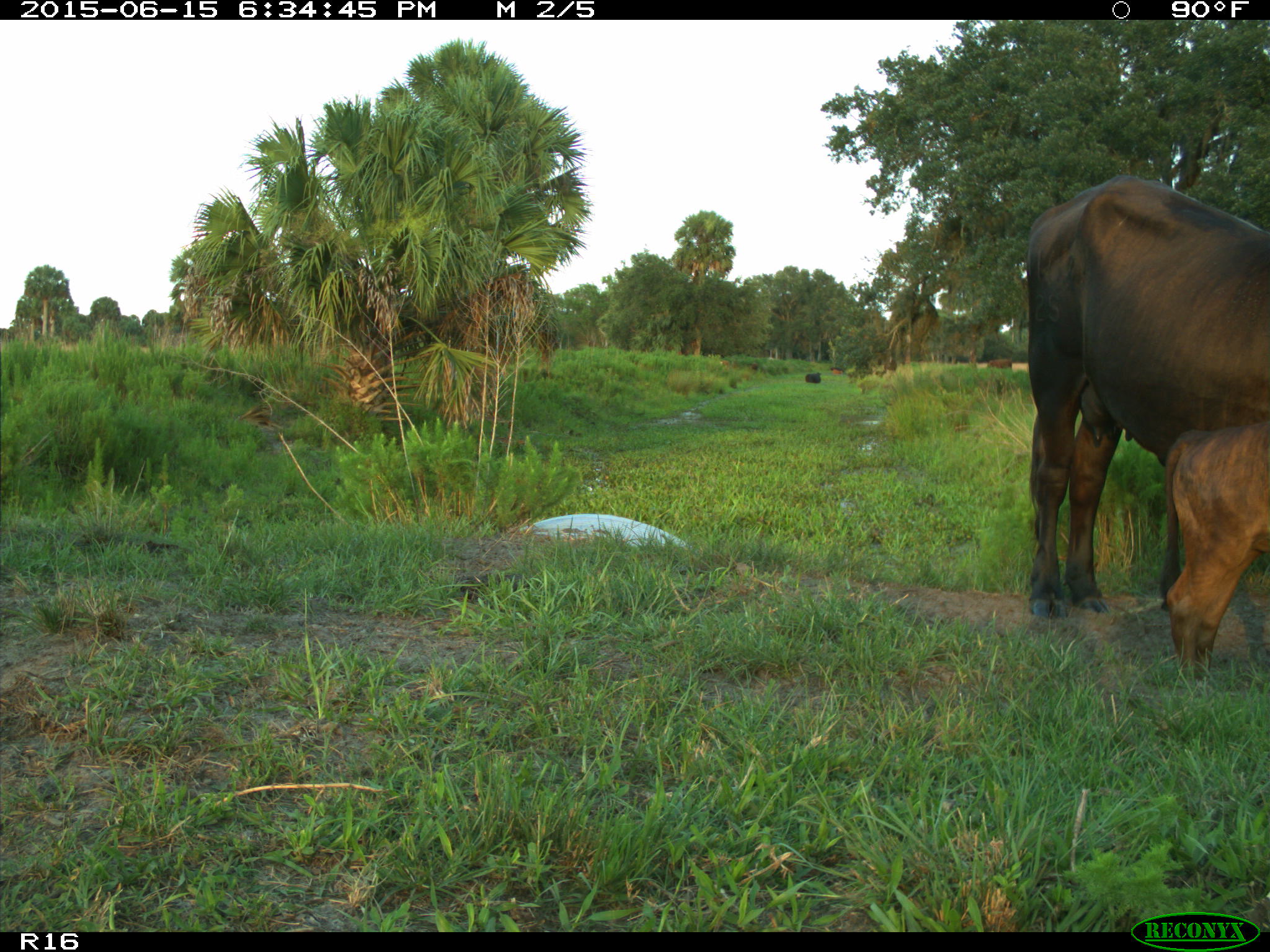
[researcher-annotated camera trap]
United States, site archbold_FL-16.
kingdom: Animalia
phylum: Chordata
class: Mammalia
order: Artiodactyla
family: Bovidae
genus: Bos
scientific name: Bos taurus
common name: domestic cow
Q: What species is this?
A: Bos taurus (domestic cow).